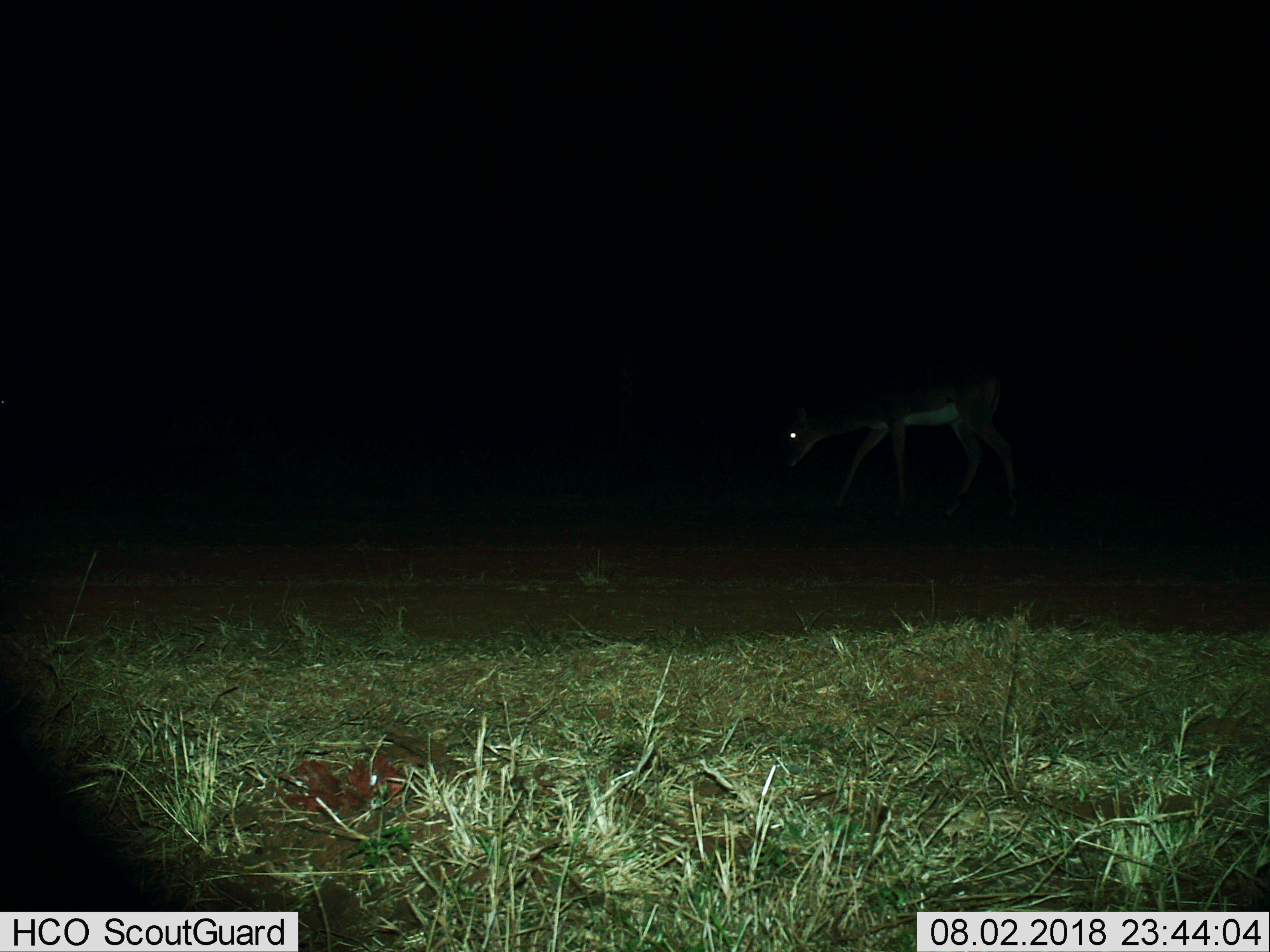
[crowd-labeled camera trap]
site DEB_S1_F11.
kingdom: Animalia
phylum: Chordata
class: Mammalia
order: Artiodactyla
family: Bovidae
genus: Aepyceros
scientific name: Aepyceros melampus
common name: impala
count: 1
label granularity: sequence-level